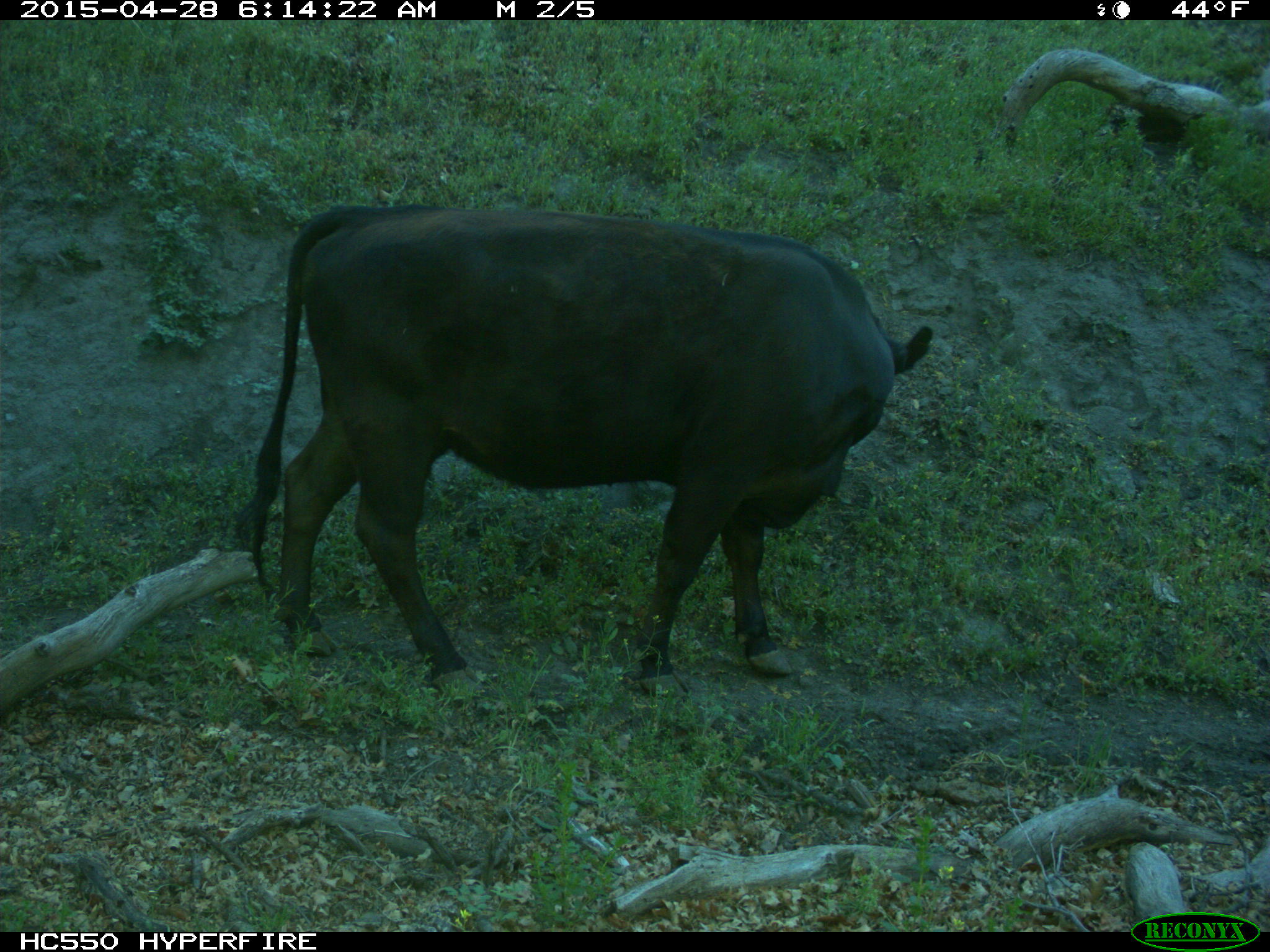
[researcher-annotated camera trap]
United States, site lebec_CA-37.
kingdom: Animalia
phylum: Chordata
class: Mammalia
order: Artiodactyla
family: Bovidae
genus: Bos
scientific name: Bos taurus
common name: domestic cow